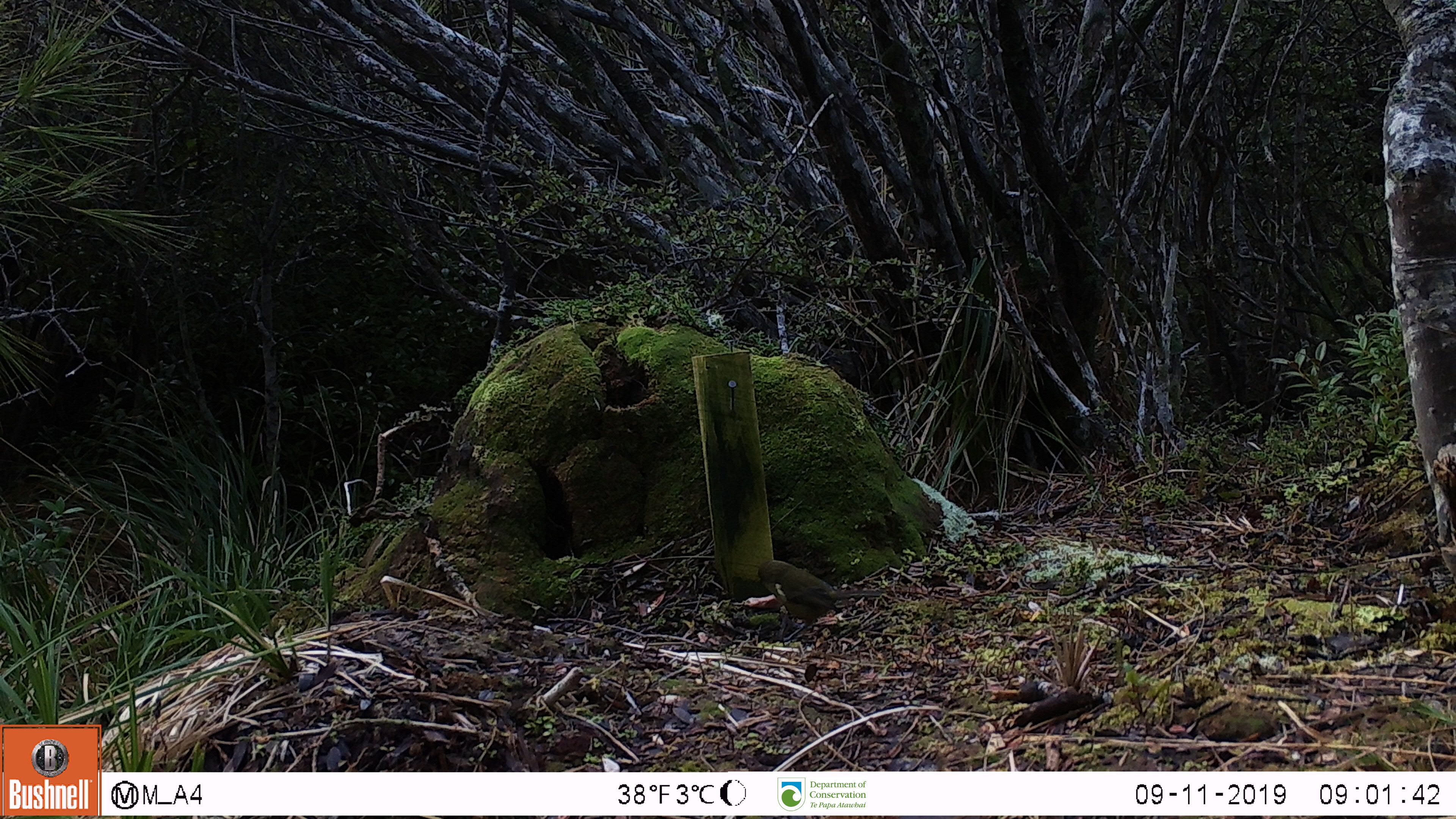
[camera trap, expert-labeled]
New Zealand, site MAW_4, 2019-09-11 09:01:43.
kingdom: Animalia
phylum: Chordata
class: Aves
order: Passeriformes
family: Meliphagidae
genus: Anthornis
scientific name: Anthornis melanura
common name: new zealand bellbird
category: bellbird